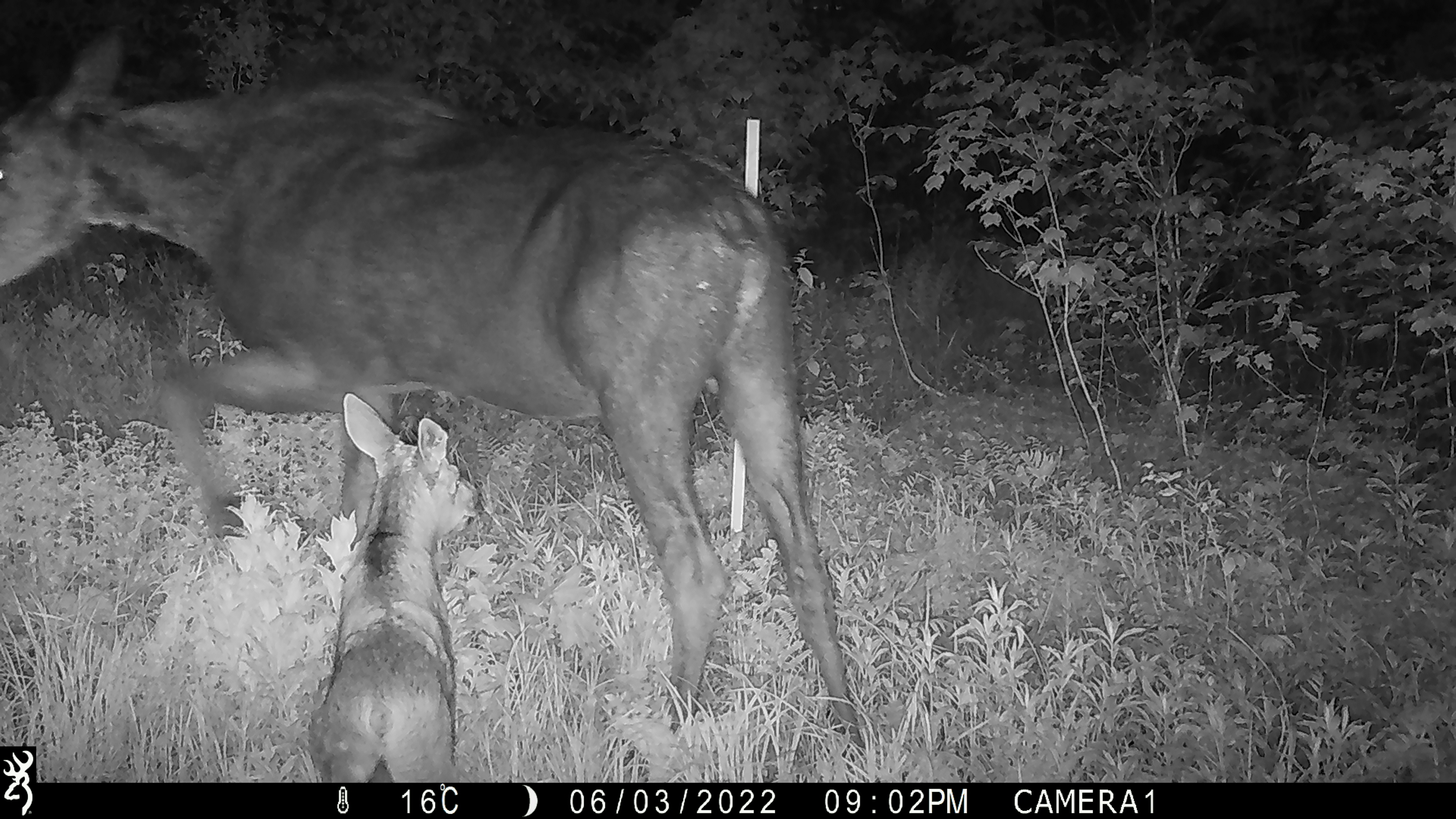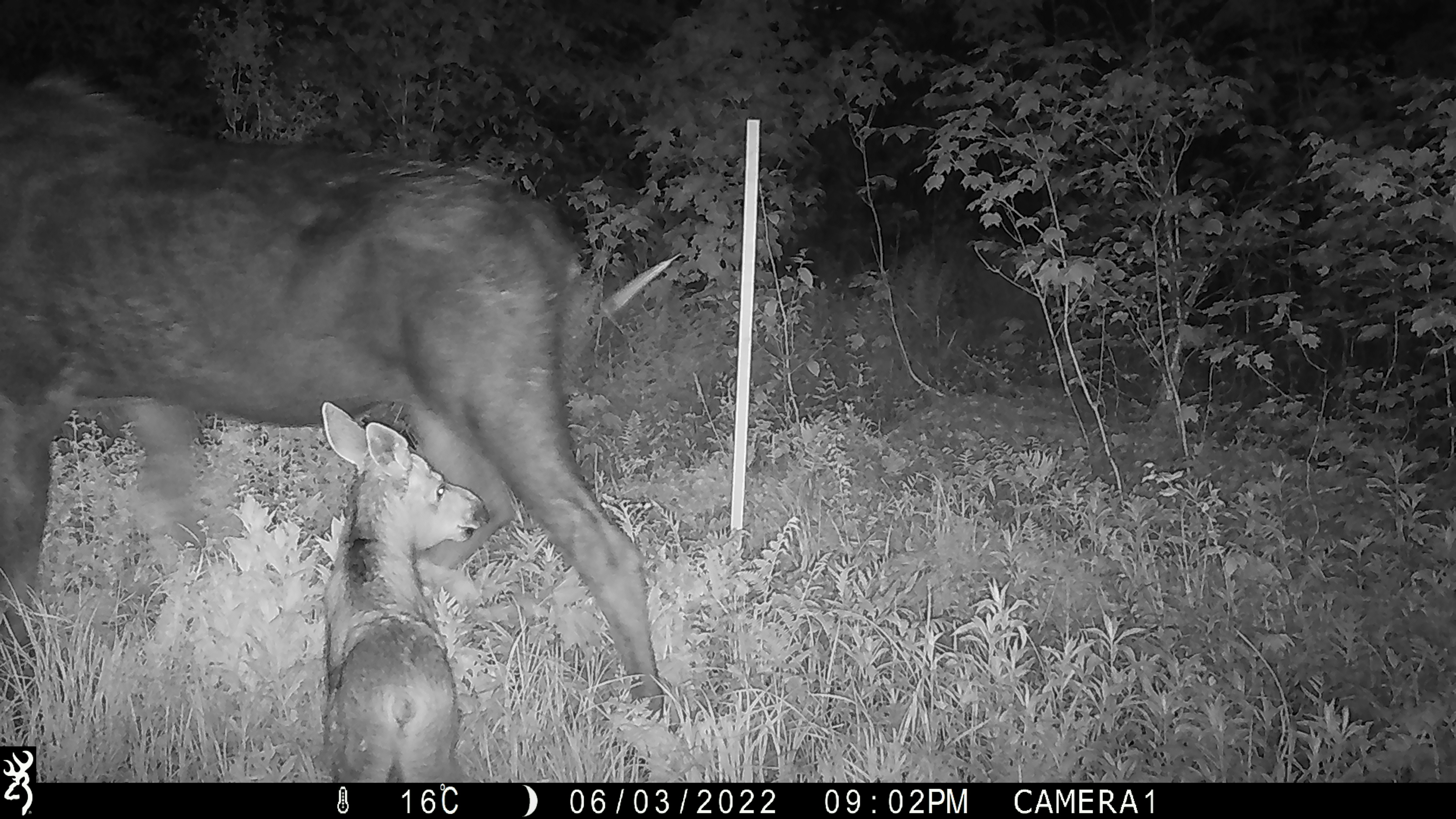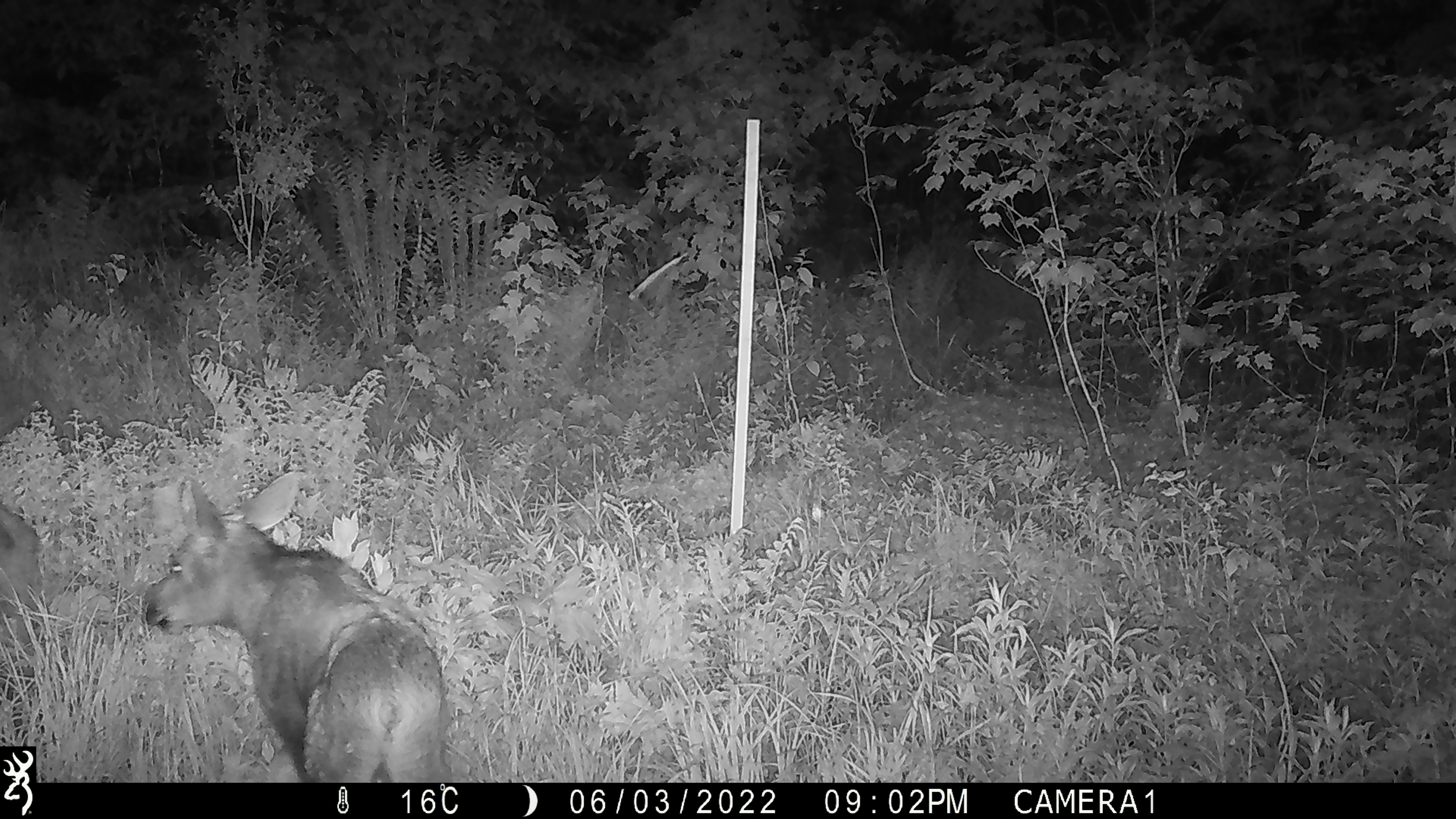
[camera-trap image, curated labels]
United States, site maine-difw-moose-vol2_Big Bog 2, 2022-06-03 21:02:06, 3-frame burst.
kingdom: Animalia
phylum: Chordata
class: Mammalia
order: Artiodactyla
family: Cervidae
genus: Alces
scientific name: Alces alces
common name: moose